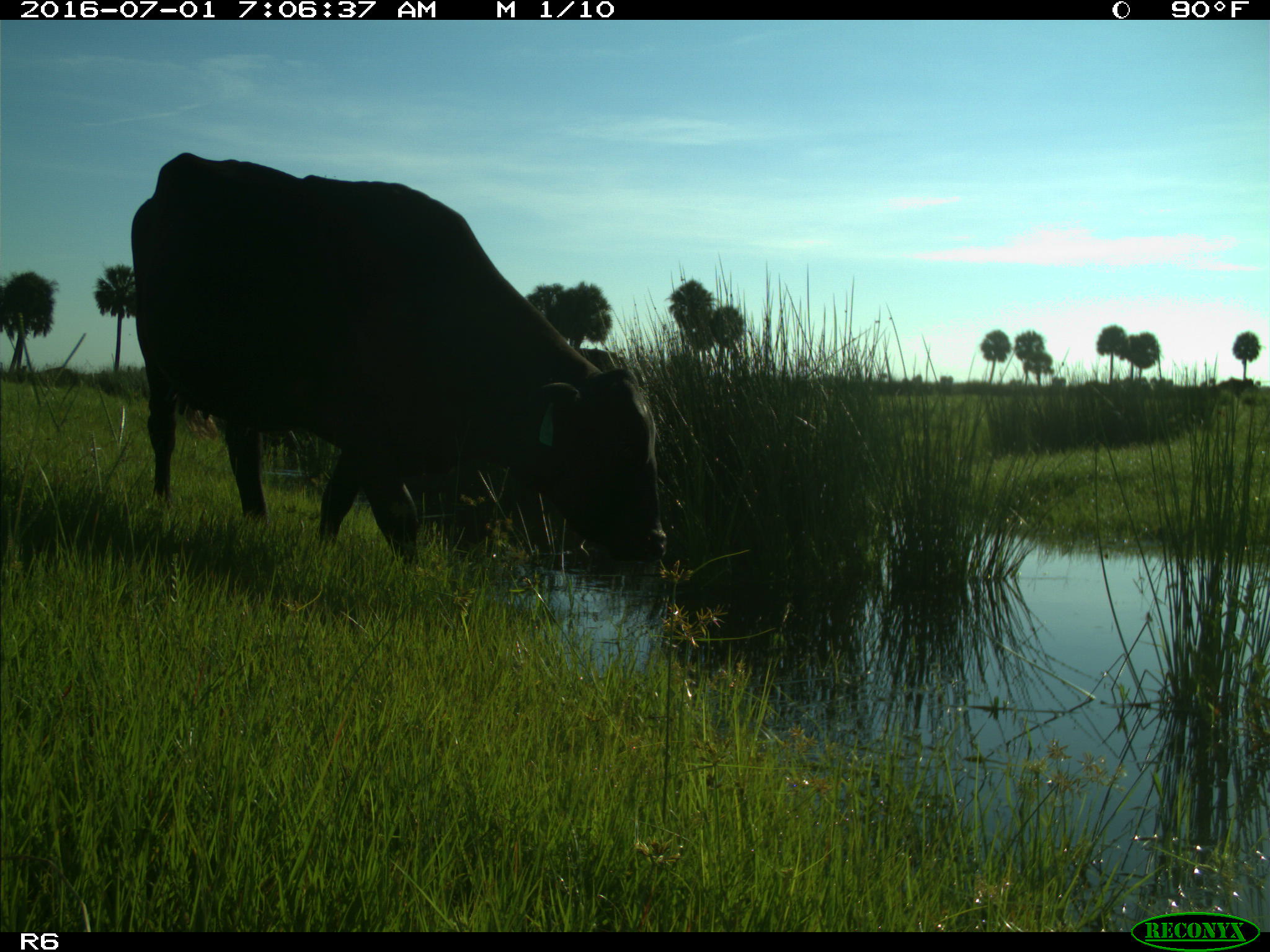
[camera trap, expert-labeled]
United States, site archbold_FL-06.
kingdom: Animalia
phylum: Chordata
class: Mammalia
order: Artiodactyla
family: Bovidae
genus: Bos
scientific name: Bos taurus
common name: domestic cow